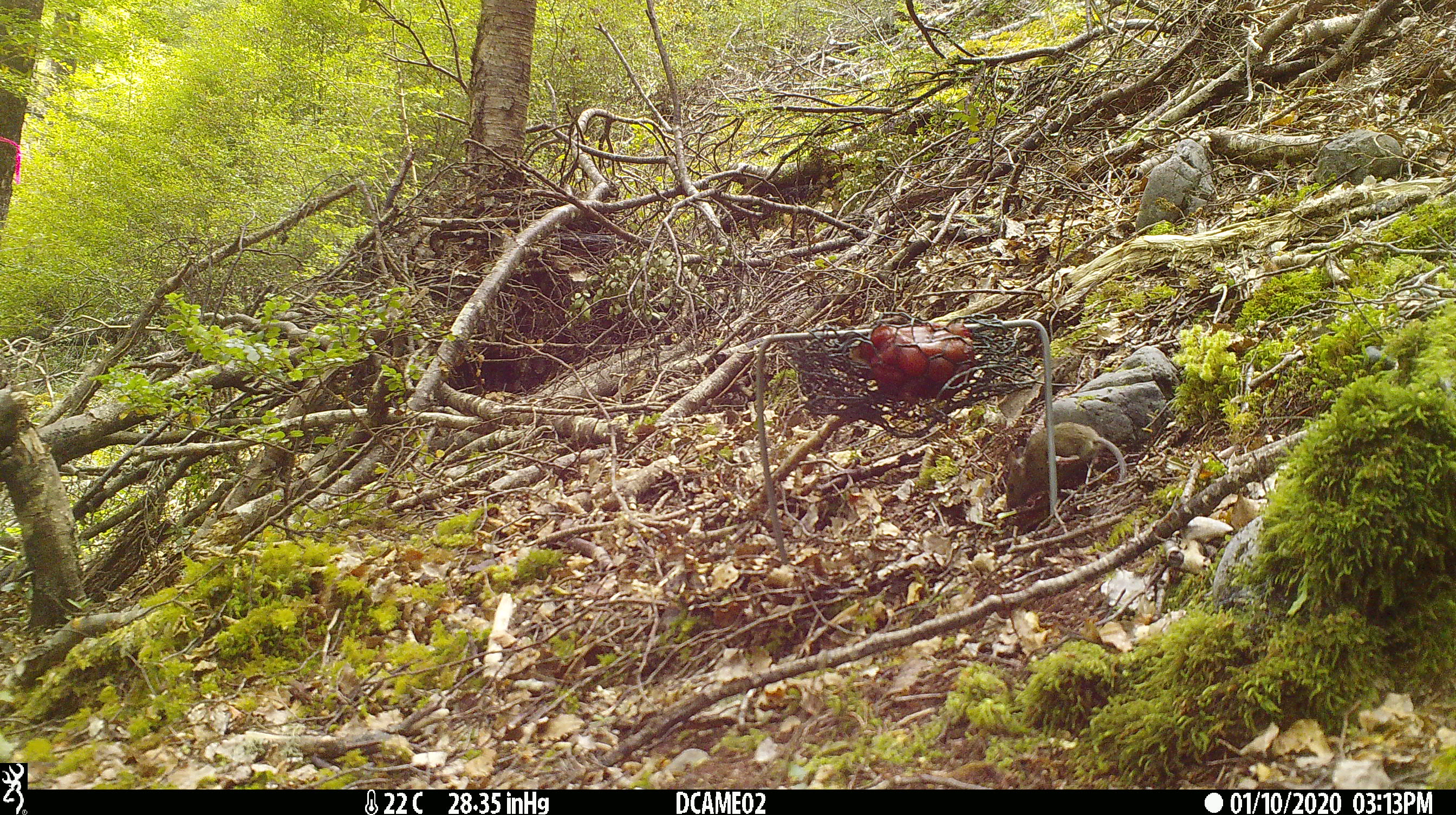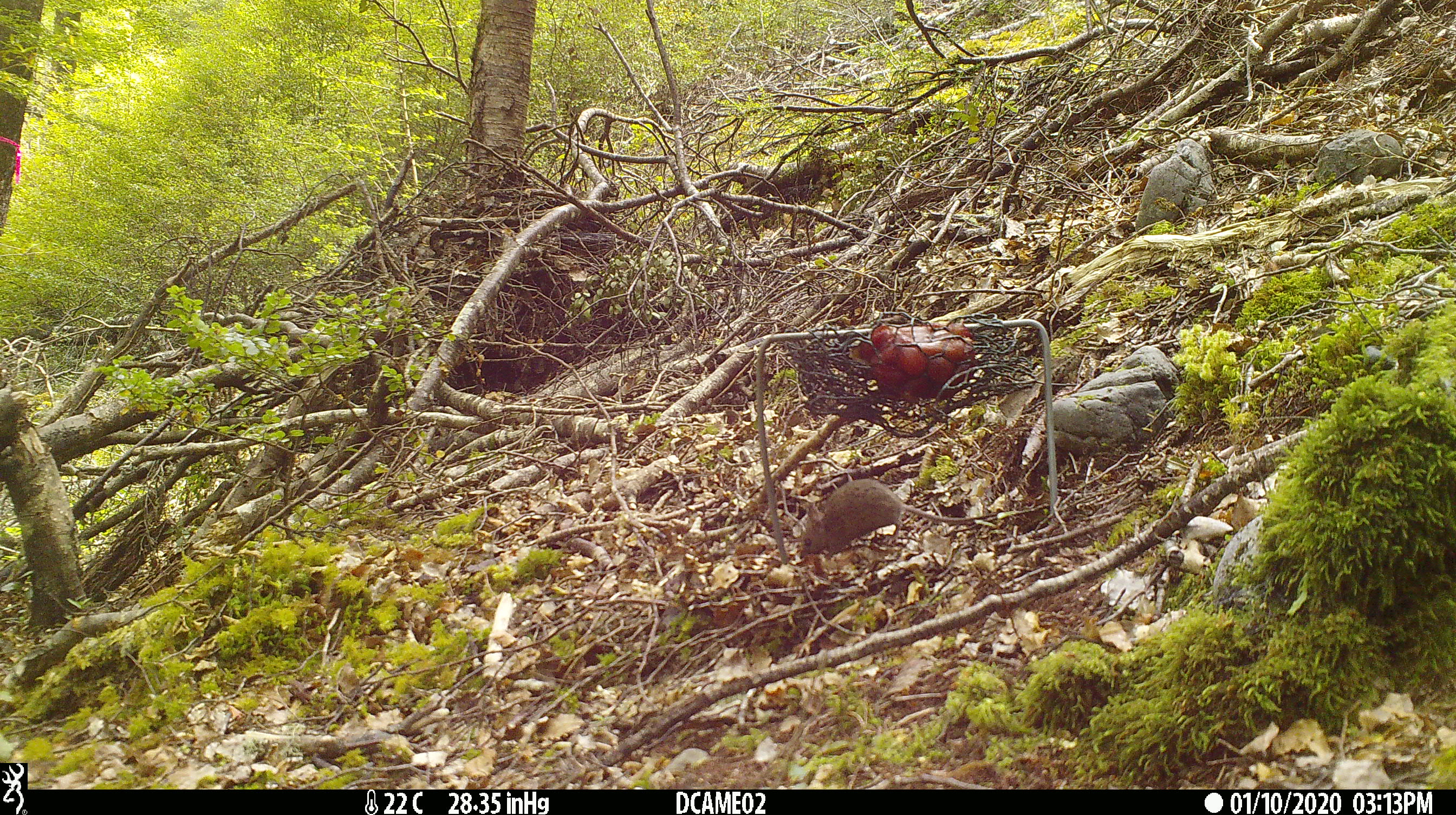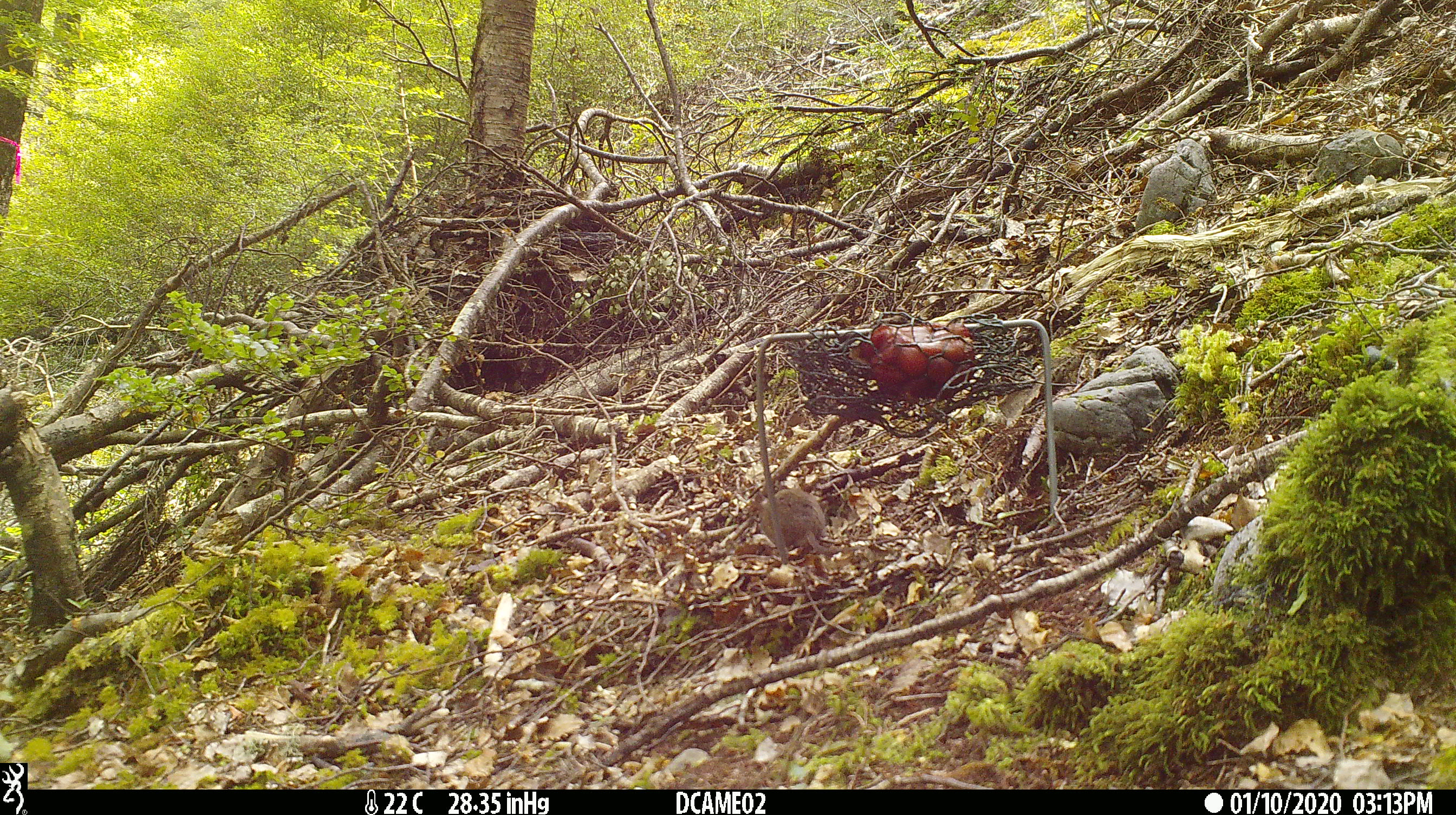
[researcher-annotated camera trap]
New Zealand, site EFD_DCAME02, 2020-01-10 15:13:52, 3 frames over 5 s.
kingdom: Animalia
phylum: Chordata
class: Mammalia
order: Rodentia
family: Muridae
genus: Mus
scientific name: Mus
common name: mouse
Mouse (Mus).